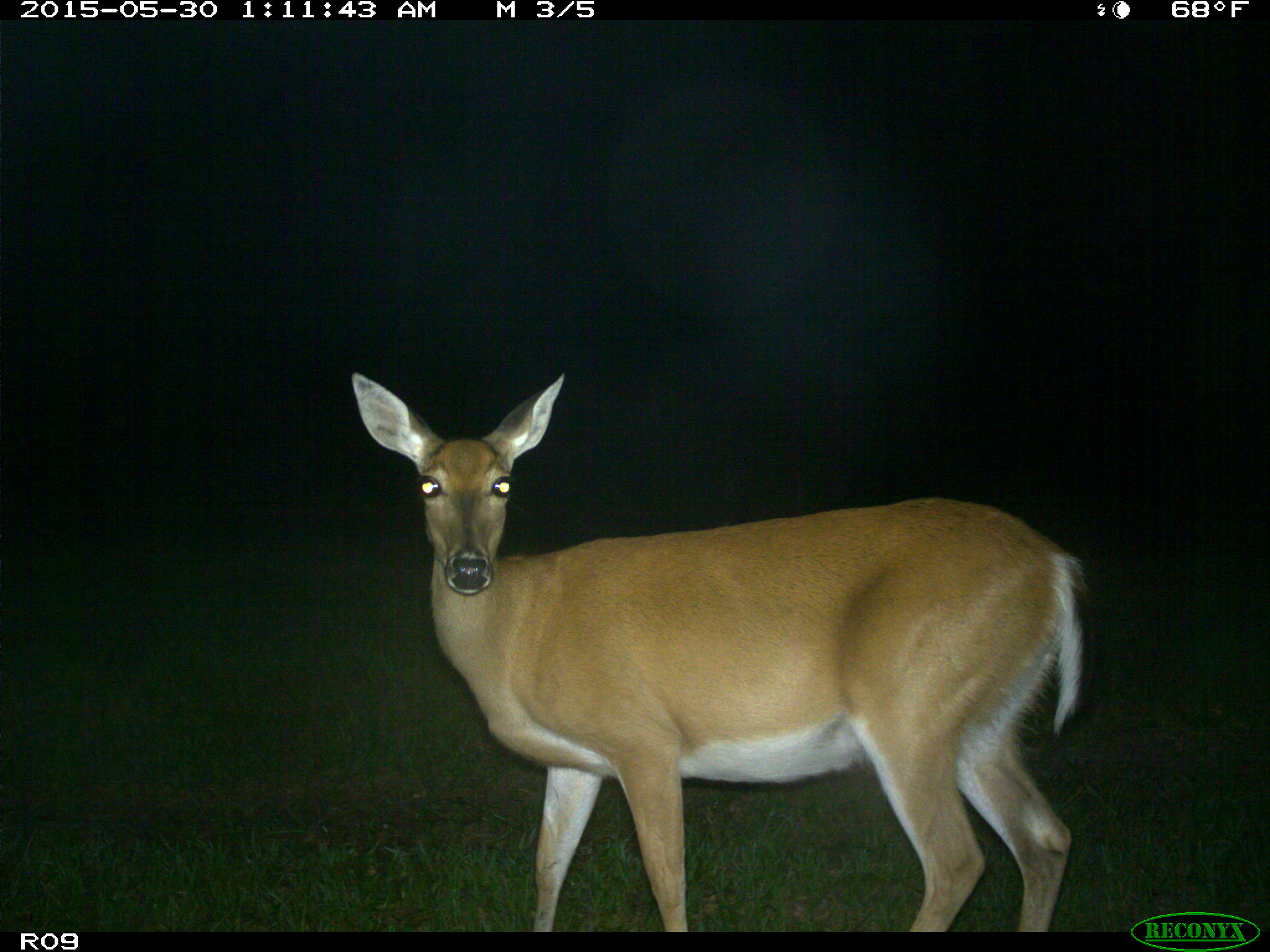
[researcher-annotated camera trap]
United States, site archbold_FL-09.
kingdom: Animalia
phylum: Chordata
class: Mammalia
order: Artiodactyla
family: Cervidae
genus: Odocoileus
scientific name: Odocoileus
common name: deer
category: unidentified deer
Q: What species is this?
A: Unidentified deer (deer) (Odocoileus).